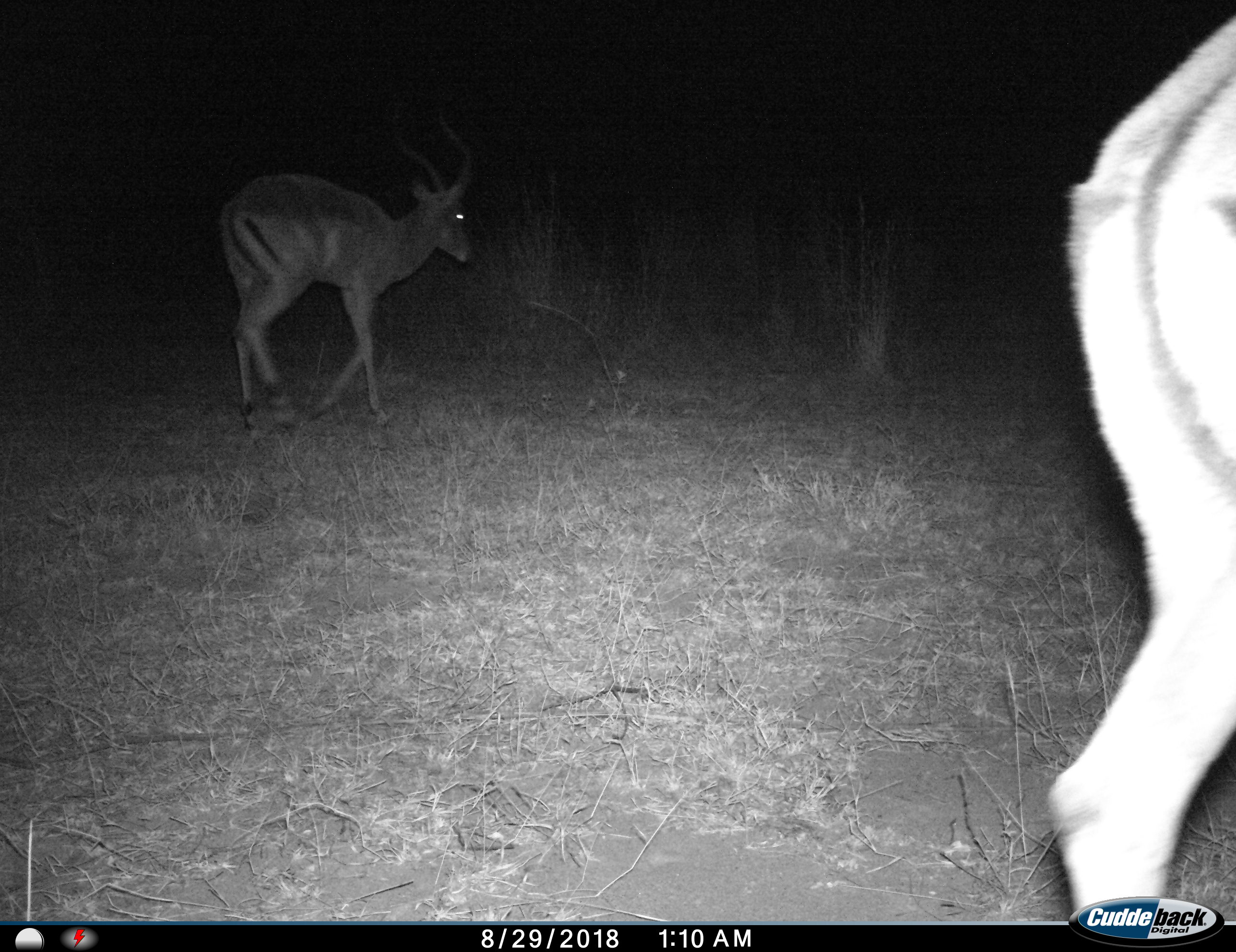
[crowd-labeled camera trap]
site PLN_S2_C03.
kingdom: Animalia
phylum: Chordata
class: Mammalia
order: Artiodactyla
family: Bovidae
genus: Aepyceros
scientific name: Aepyceros melampus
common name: impala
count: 2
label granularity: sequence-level